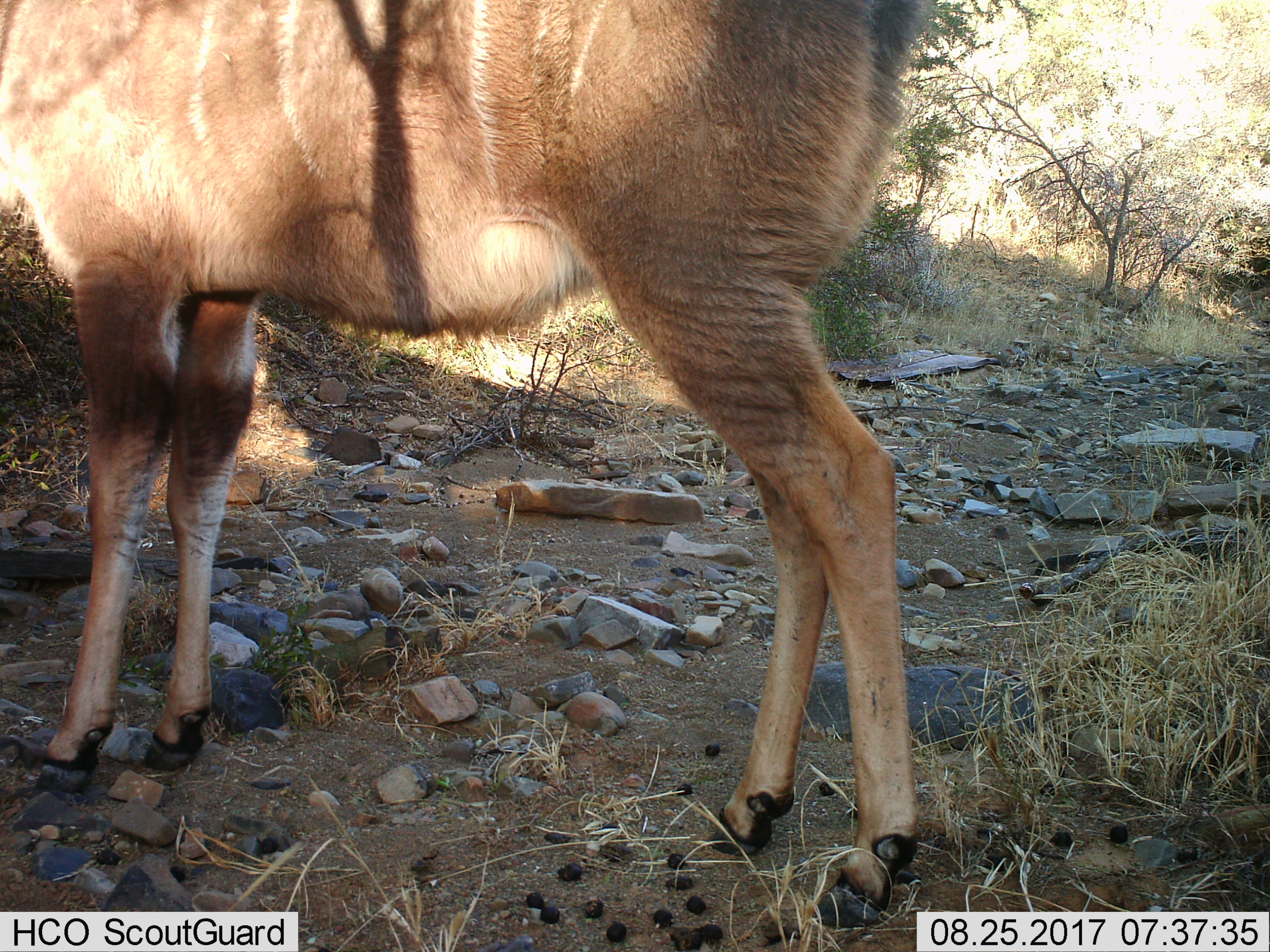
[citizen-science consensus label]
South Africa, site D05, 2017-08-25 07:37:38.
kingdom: Animalia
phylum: Chordata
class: Mammalia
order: Artiodactyla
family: Bovidae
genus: Tragelaphus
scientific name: Tragelaphus strepsiceros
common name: greater kudu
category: kudu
Kudu (greater kudu) (Tragelaphus strepsiceros), count 1. Behavior (volunteer vote fractions): standing 100%, resting 0%, moving 0%, interacting 0%. Young present (vote fraction): 0%. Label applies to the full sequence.